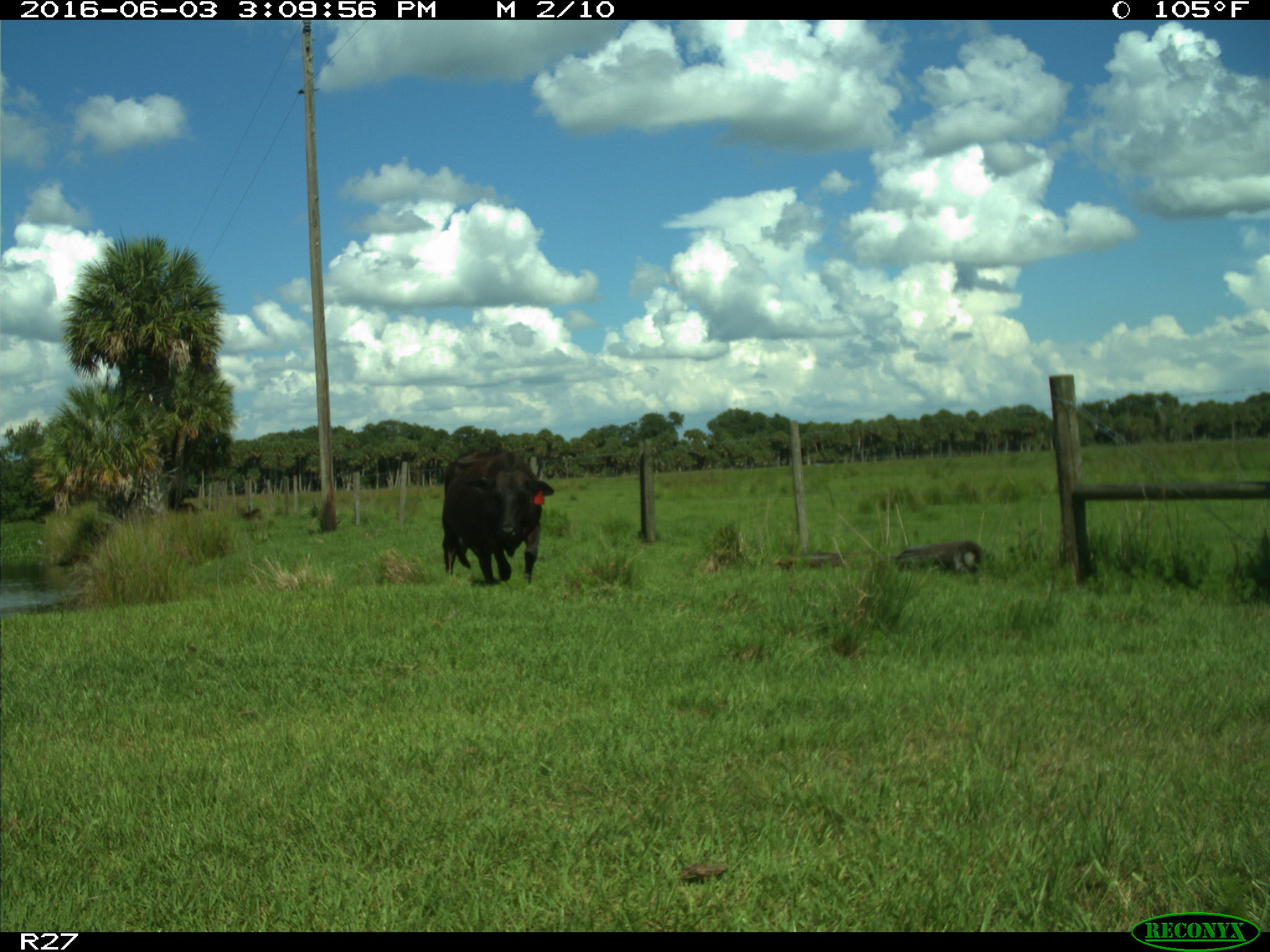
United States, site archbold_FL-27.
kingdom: Animalia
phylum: Chordata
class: Mammalia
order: Artiodactyla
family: Bovidae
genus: Bos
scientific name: Bos taurus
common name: domestic cow